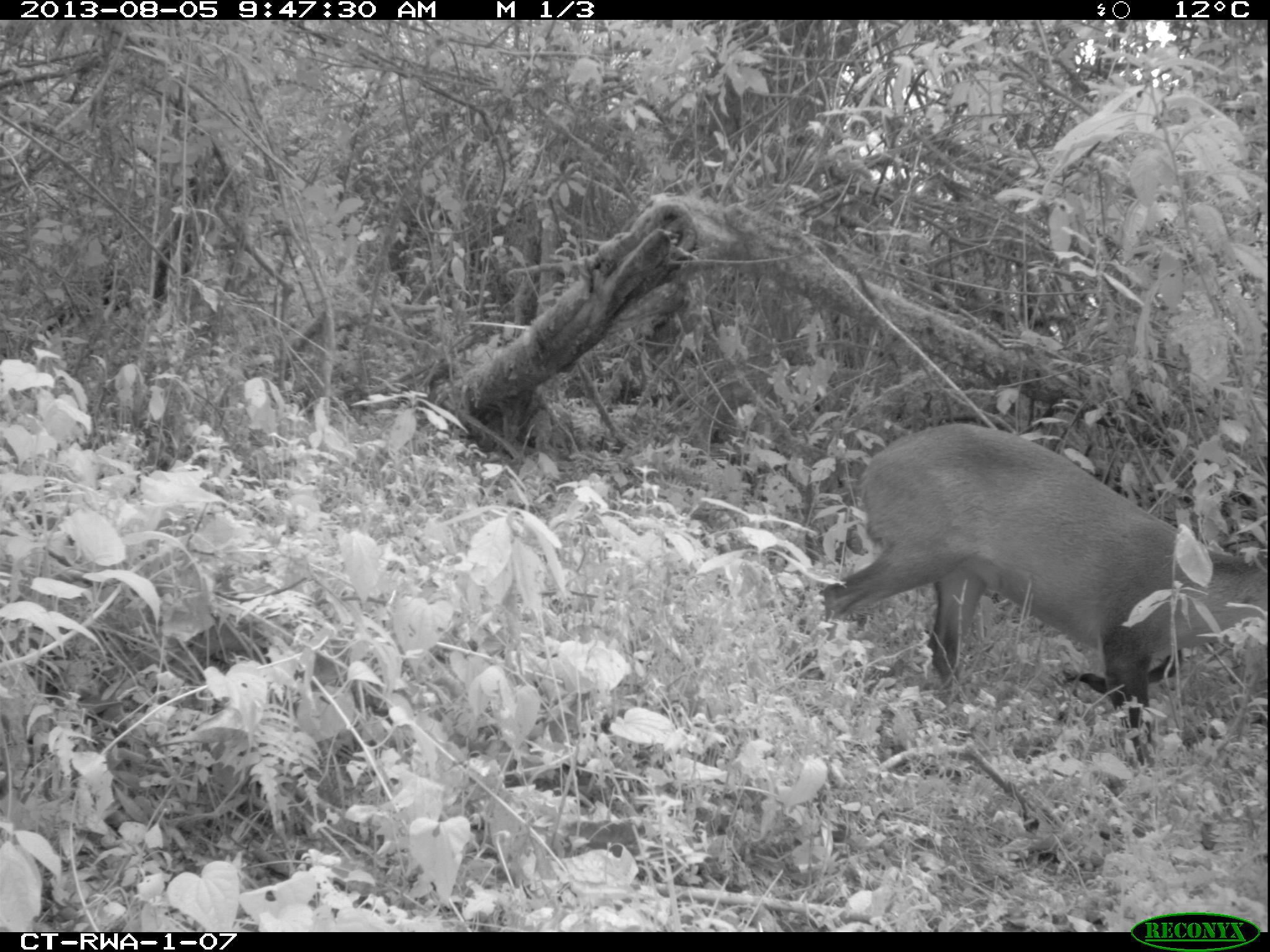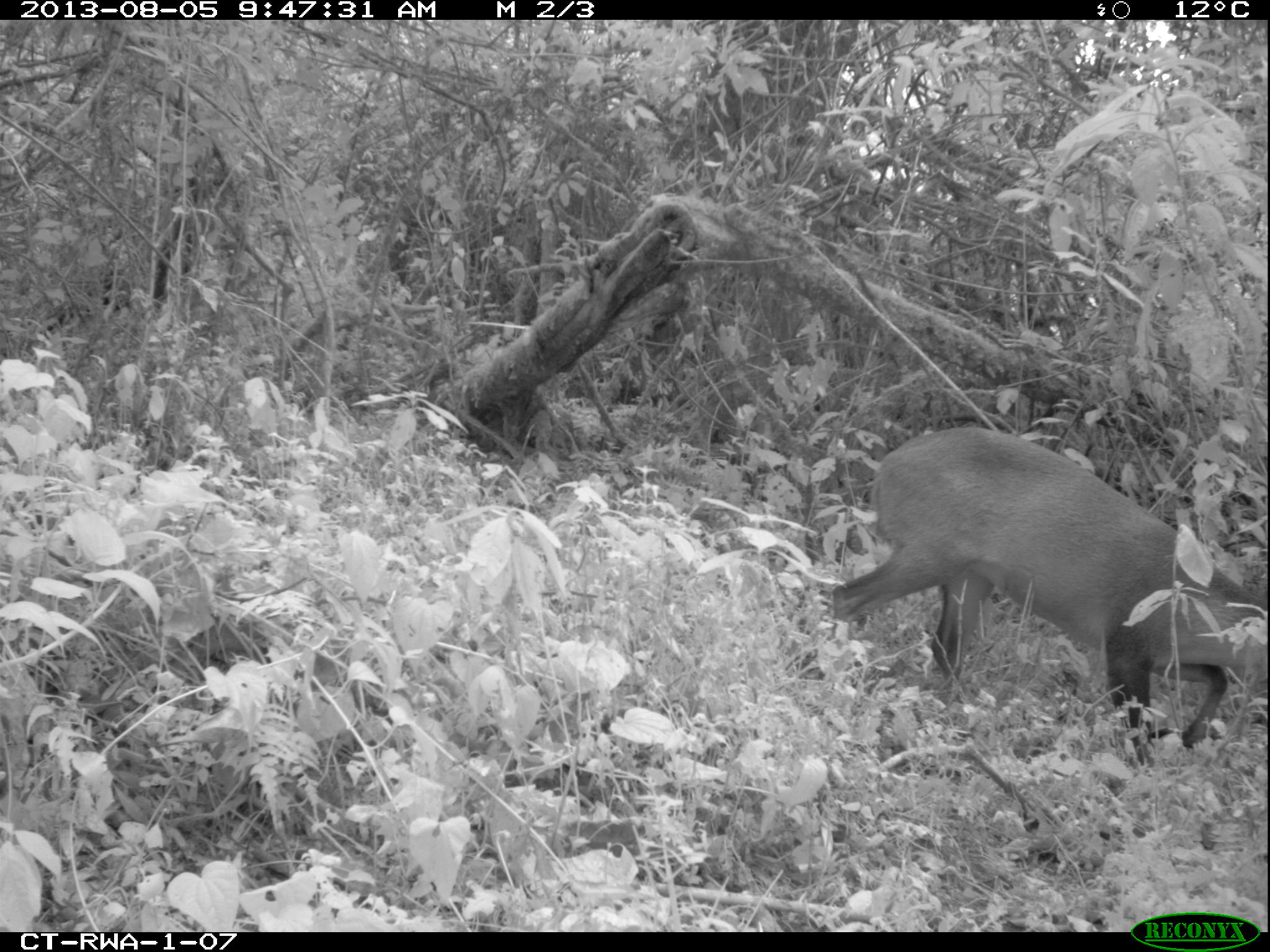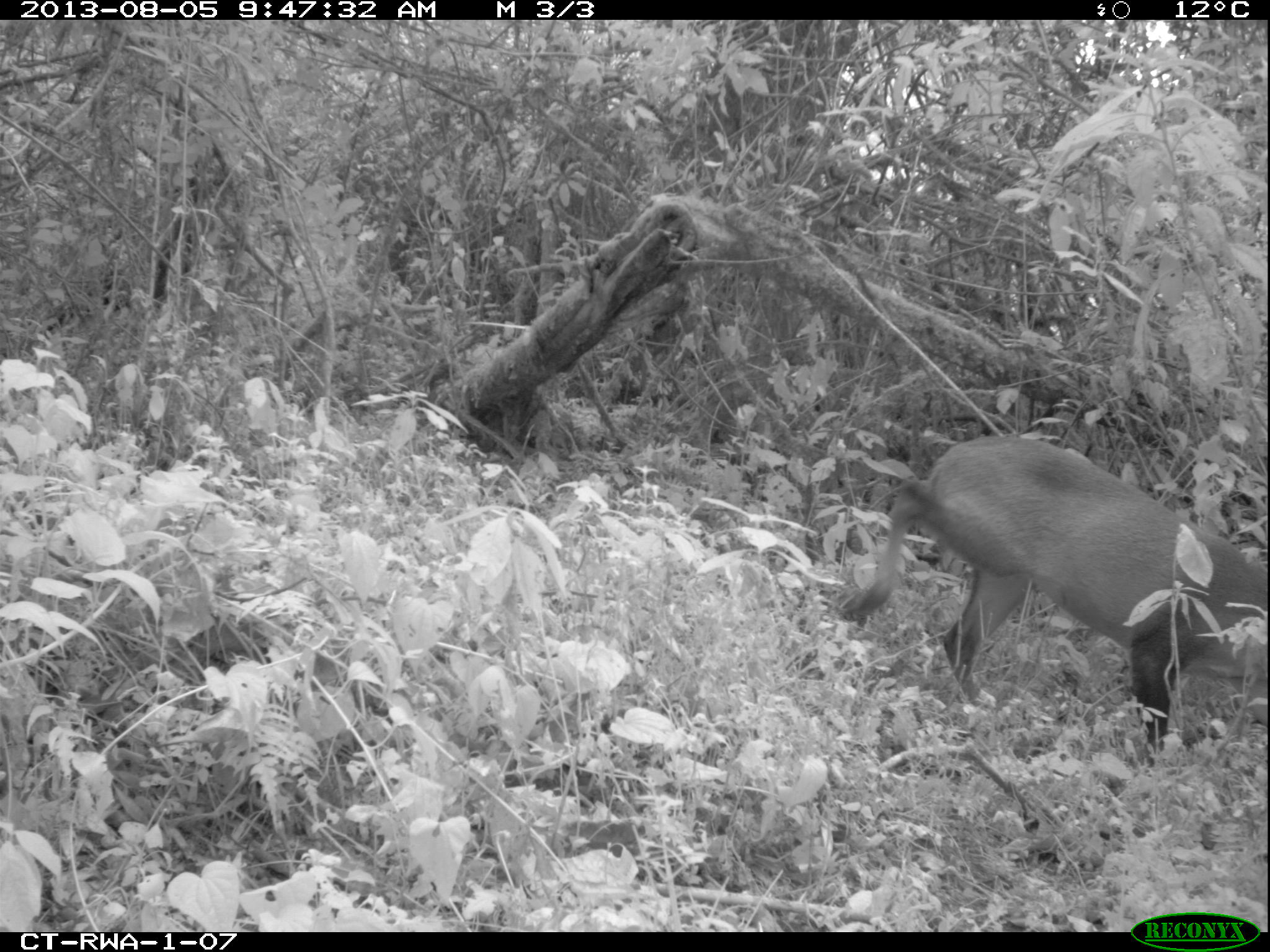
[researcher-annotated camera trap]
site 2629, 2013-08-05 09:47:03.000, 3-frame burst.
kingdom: Animalia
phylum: Chordata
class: Mammalia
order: Artiodactyla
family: Bovidae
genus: Cephalophus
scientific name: Cephalophus nigrifrons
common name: black-fronted duiker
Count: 1.